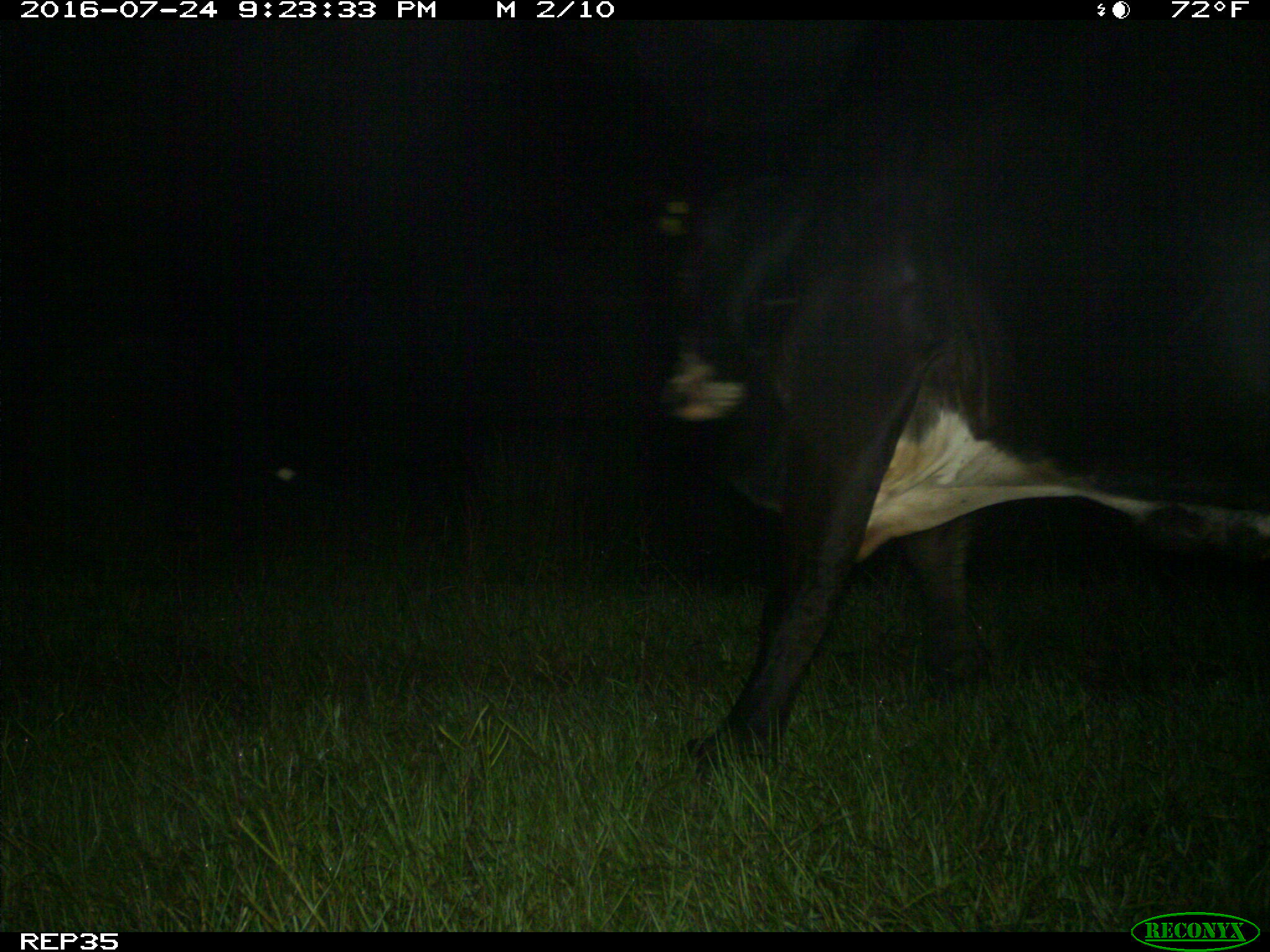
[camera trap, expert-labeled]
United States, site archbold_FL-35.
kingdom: Animalia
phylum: Chordata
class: Mammalia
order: Artiodactyla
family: Bovidae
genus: Bos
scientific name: Bos taurus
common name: domestic cow